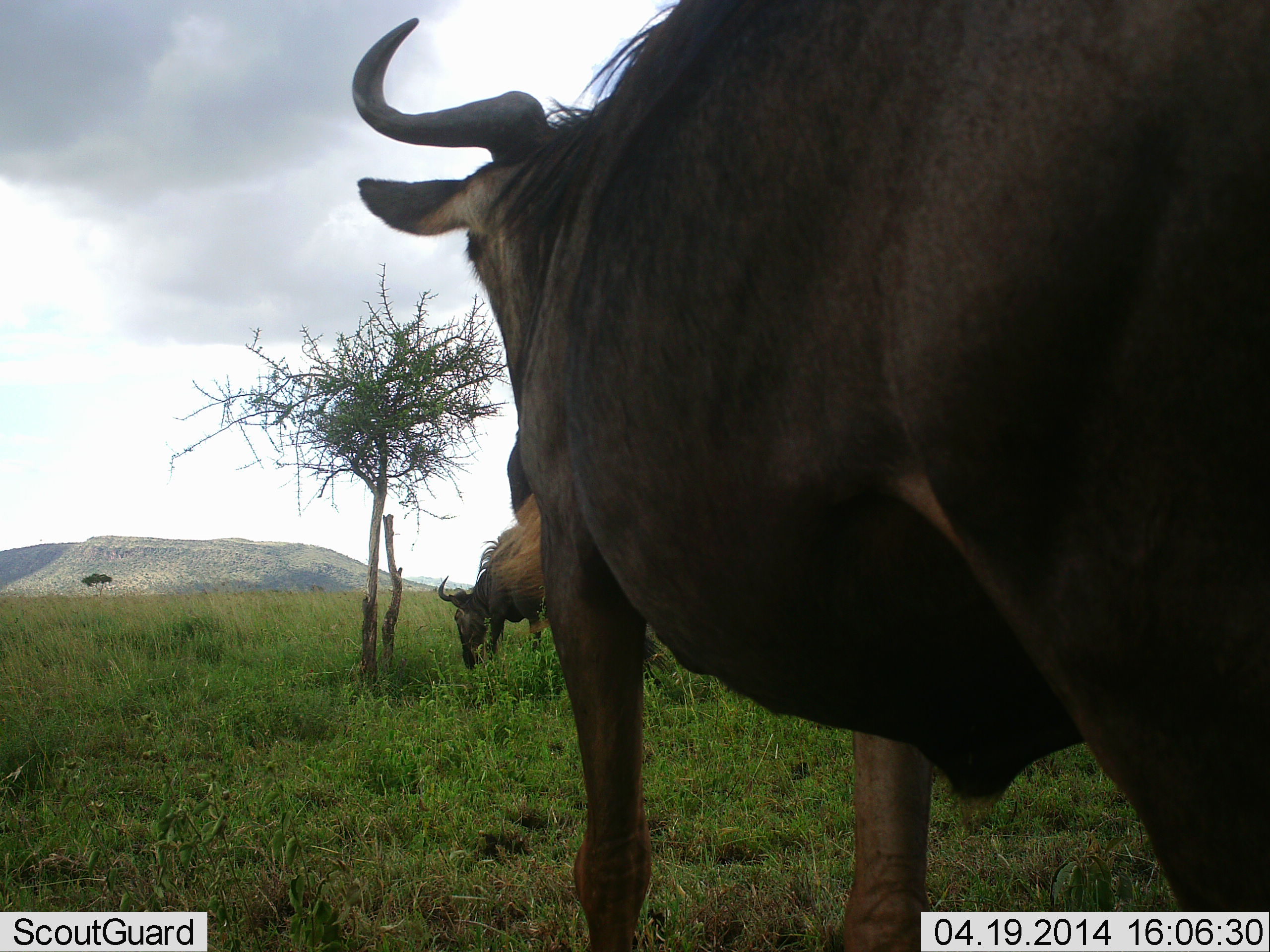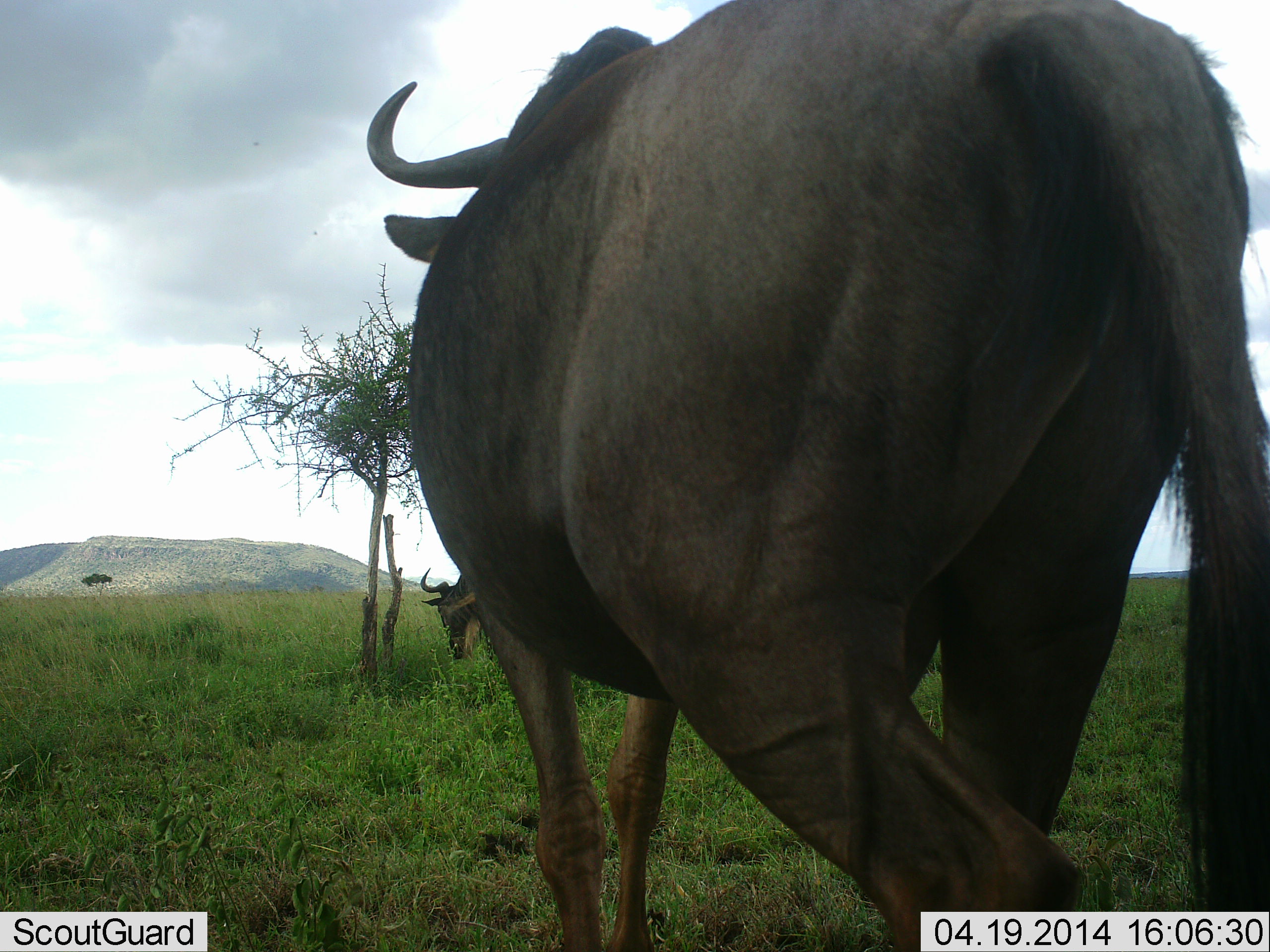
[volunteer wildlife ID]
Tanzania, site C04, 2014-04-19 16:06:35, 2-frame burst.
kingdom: Animalia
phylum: Chordata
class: Mammalia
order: Artiodactyla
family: Bovidae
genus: Connochaetes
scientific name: Connochaetes taurinus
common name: blue wildebeest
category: wildebeest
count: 2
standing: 10%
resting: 0%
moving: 90%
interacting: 0%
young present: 0%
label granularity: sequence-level